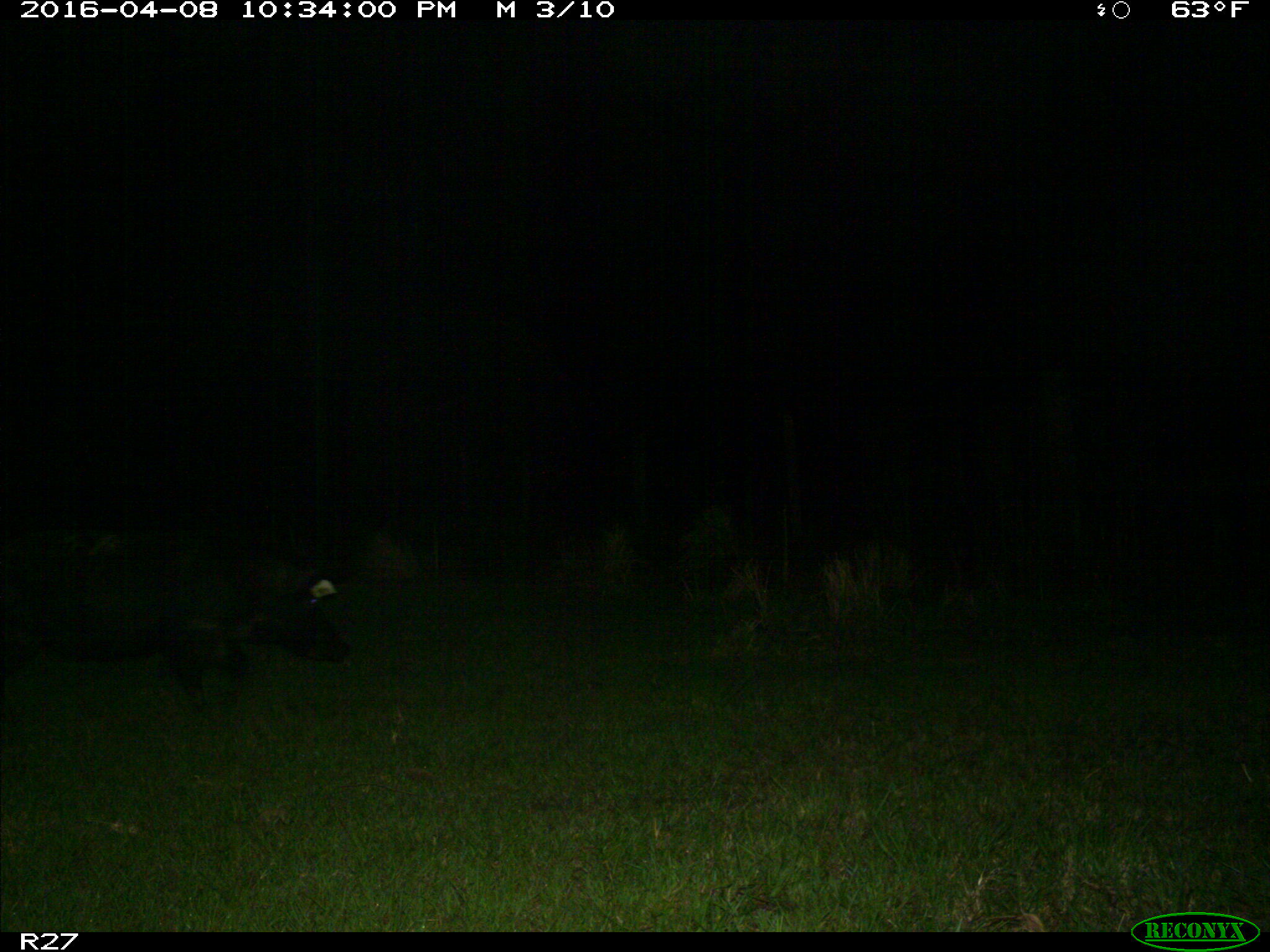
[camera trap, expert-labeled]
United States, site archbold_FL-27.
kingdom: Animalia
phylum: Chordata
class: Mammalia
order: Artiodactyla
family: Suidae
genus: Sus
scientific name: Sus scrofa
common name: wild boar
Sus scrofa (wild boar).